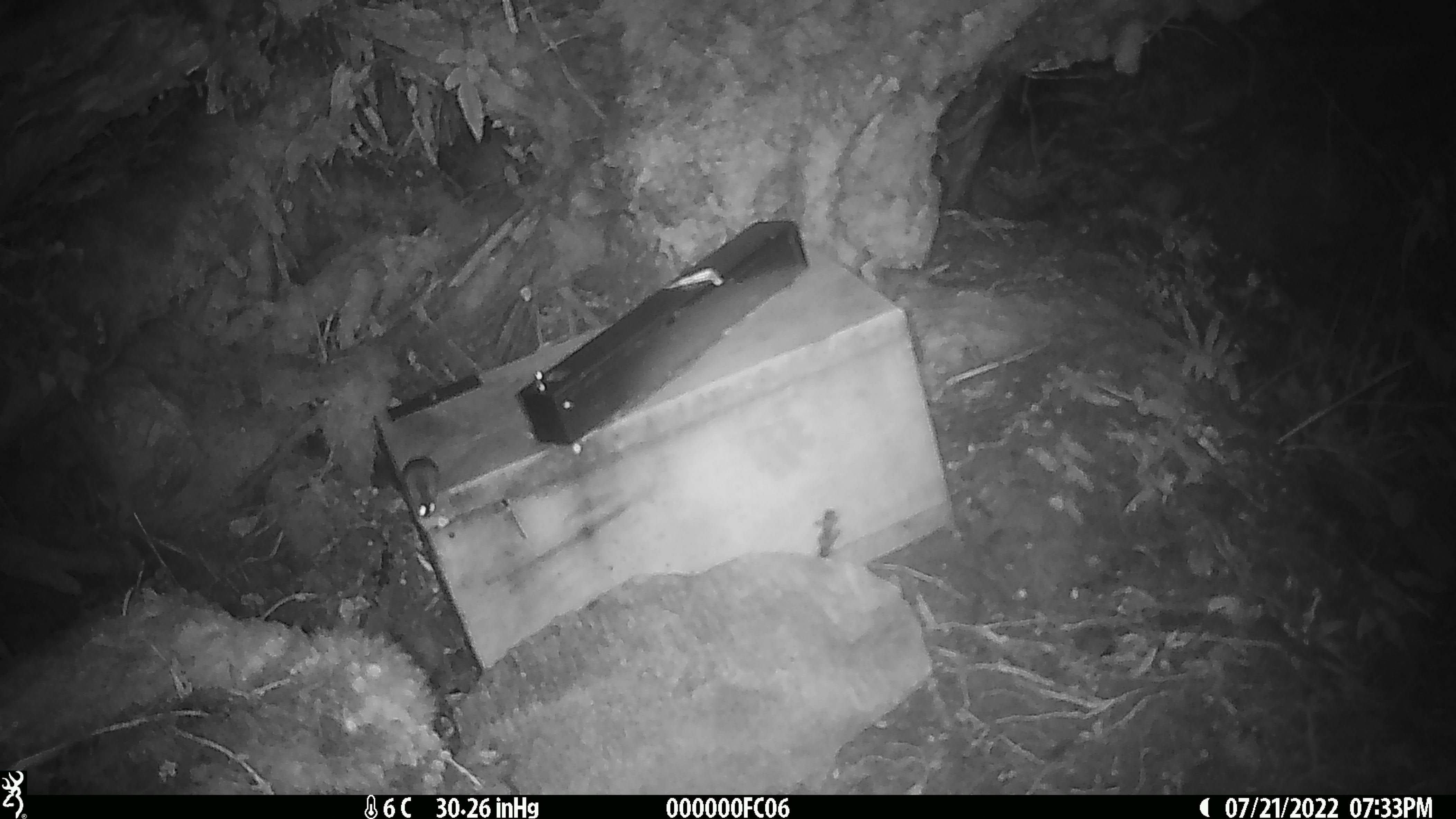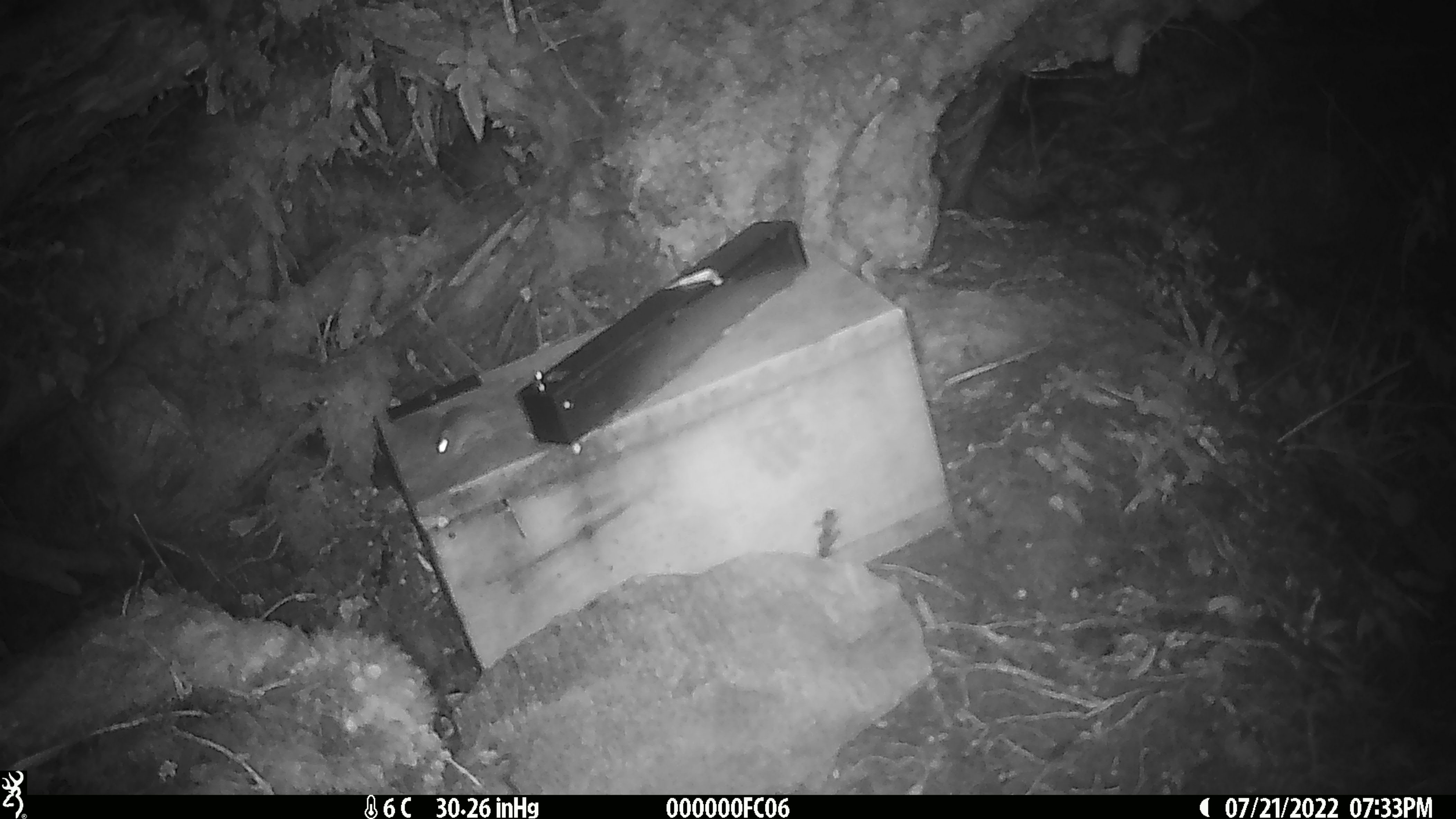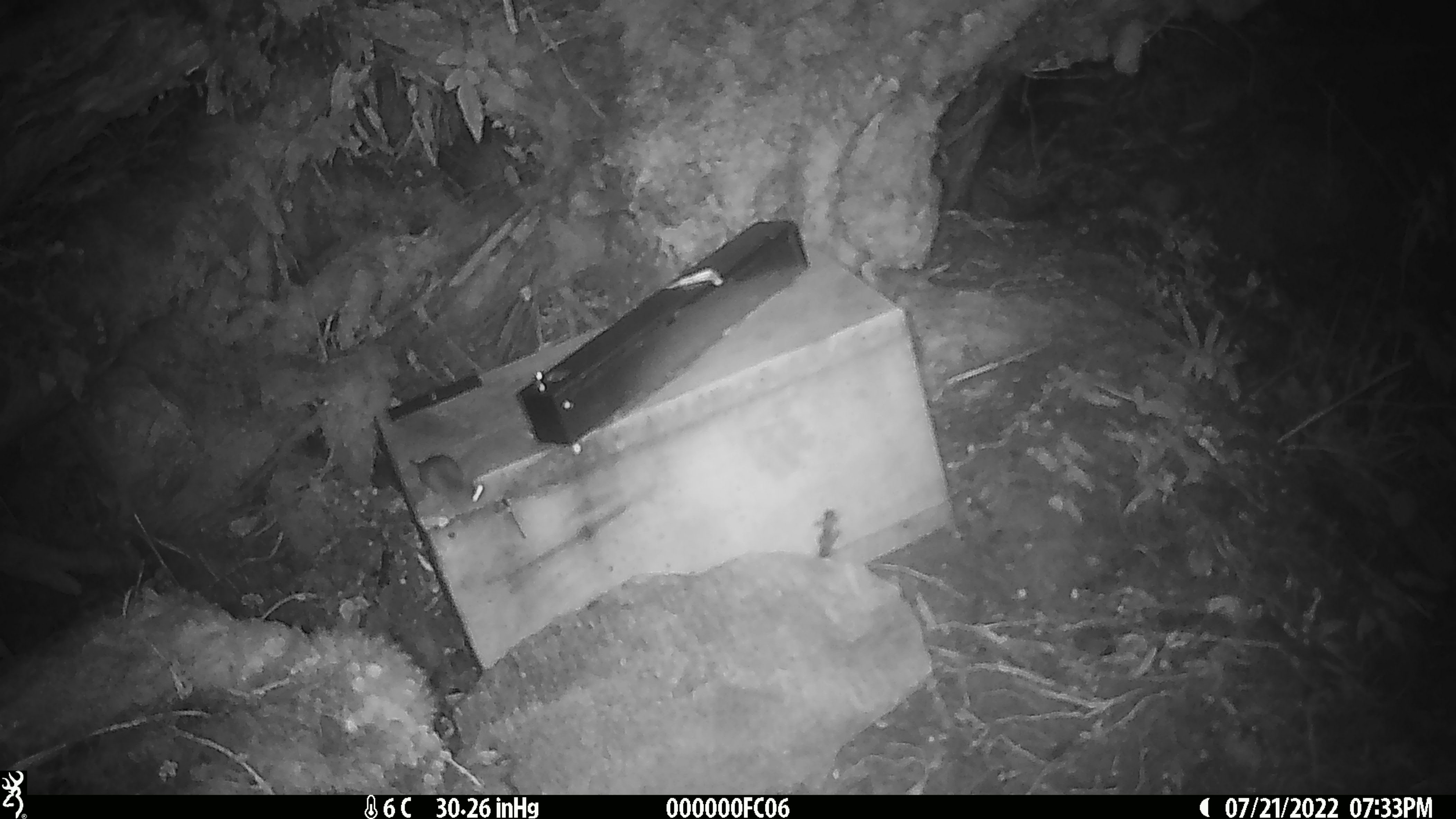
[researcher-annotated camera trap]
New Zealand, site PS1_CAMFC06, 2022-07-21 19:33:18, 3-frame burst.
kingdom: Animalia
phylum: Chordata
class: Mammalia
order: Rodentia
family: Muridae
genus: Mus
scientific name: Mus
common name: mouse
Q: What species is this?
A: Mouse (Mus).